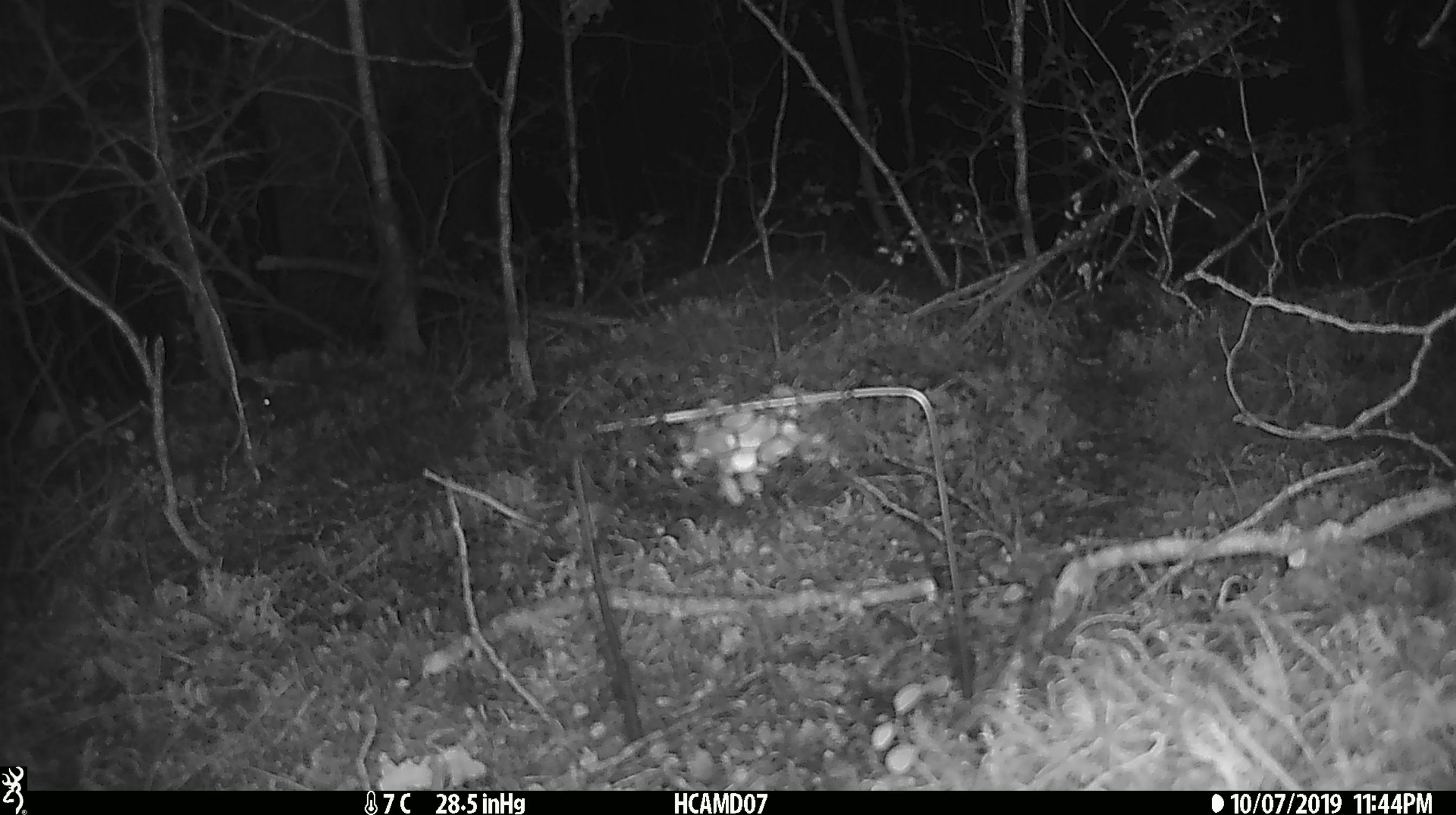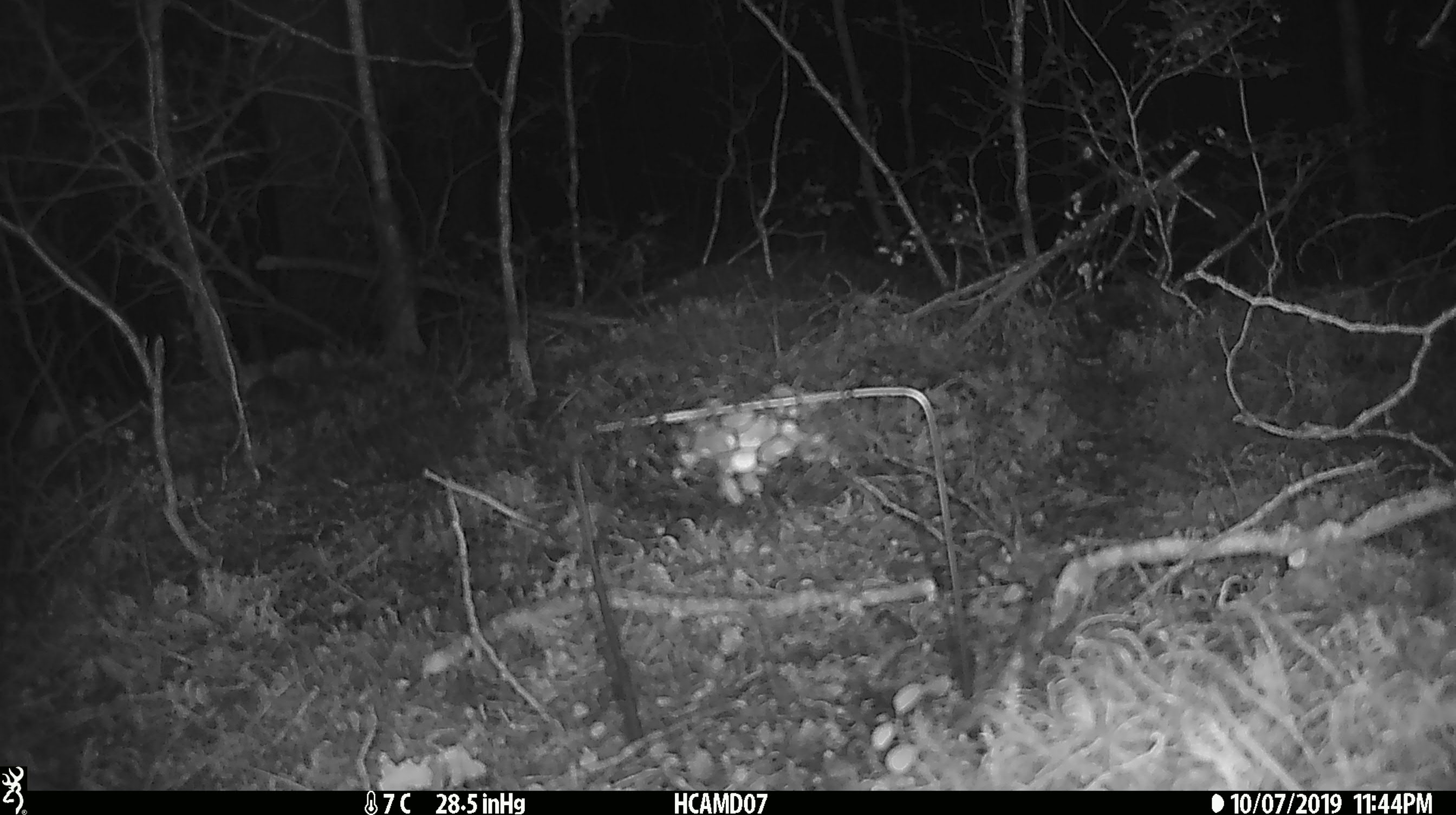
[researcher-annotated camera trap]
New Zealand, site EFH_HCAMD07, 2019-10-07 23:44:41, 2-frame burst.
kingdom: Animalia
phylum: Chordata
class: Mammalia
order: Rodentia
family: Muridae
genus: Mus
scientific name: Mus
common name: mouse